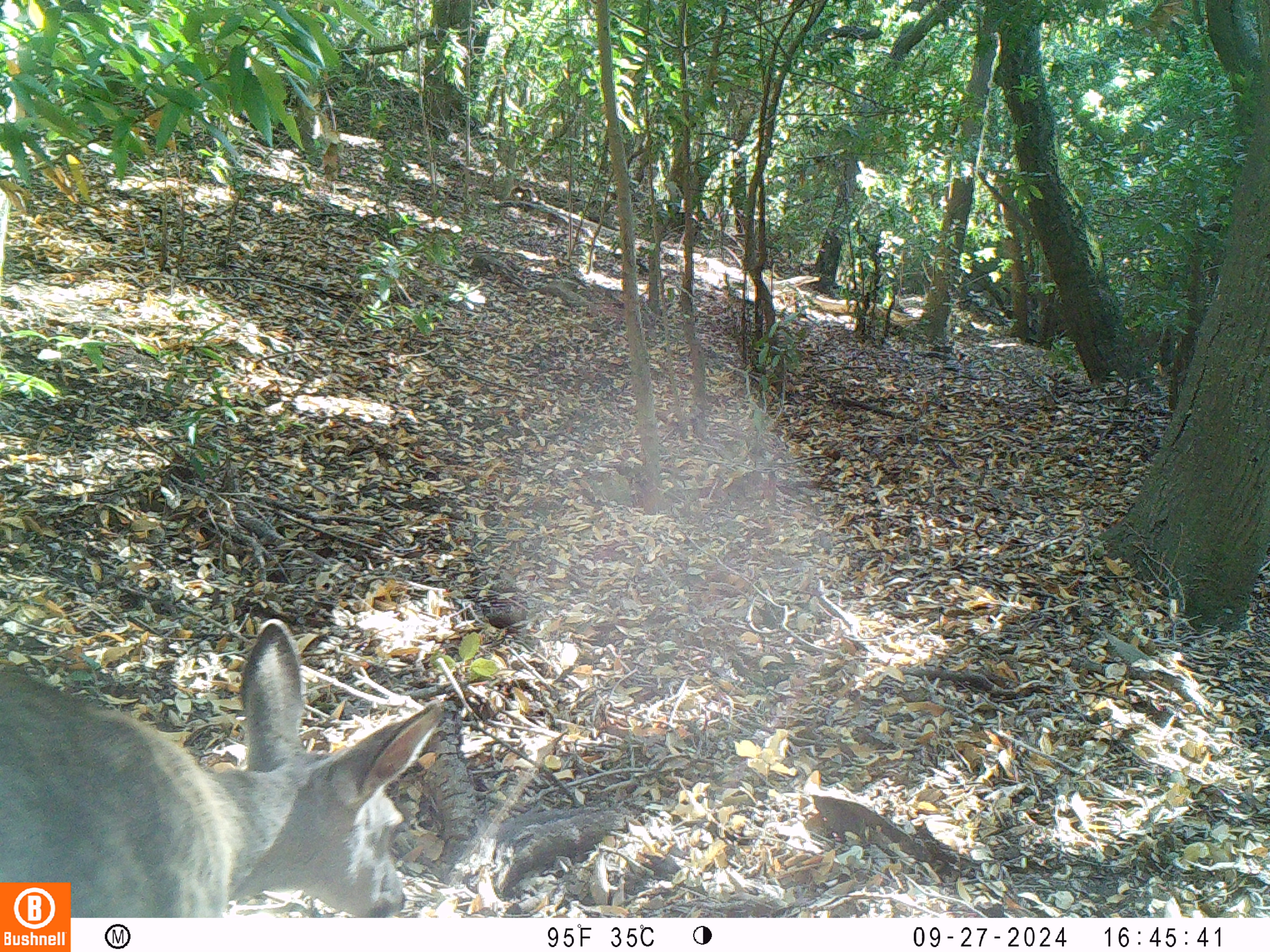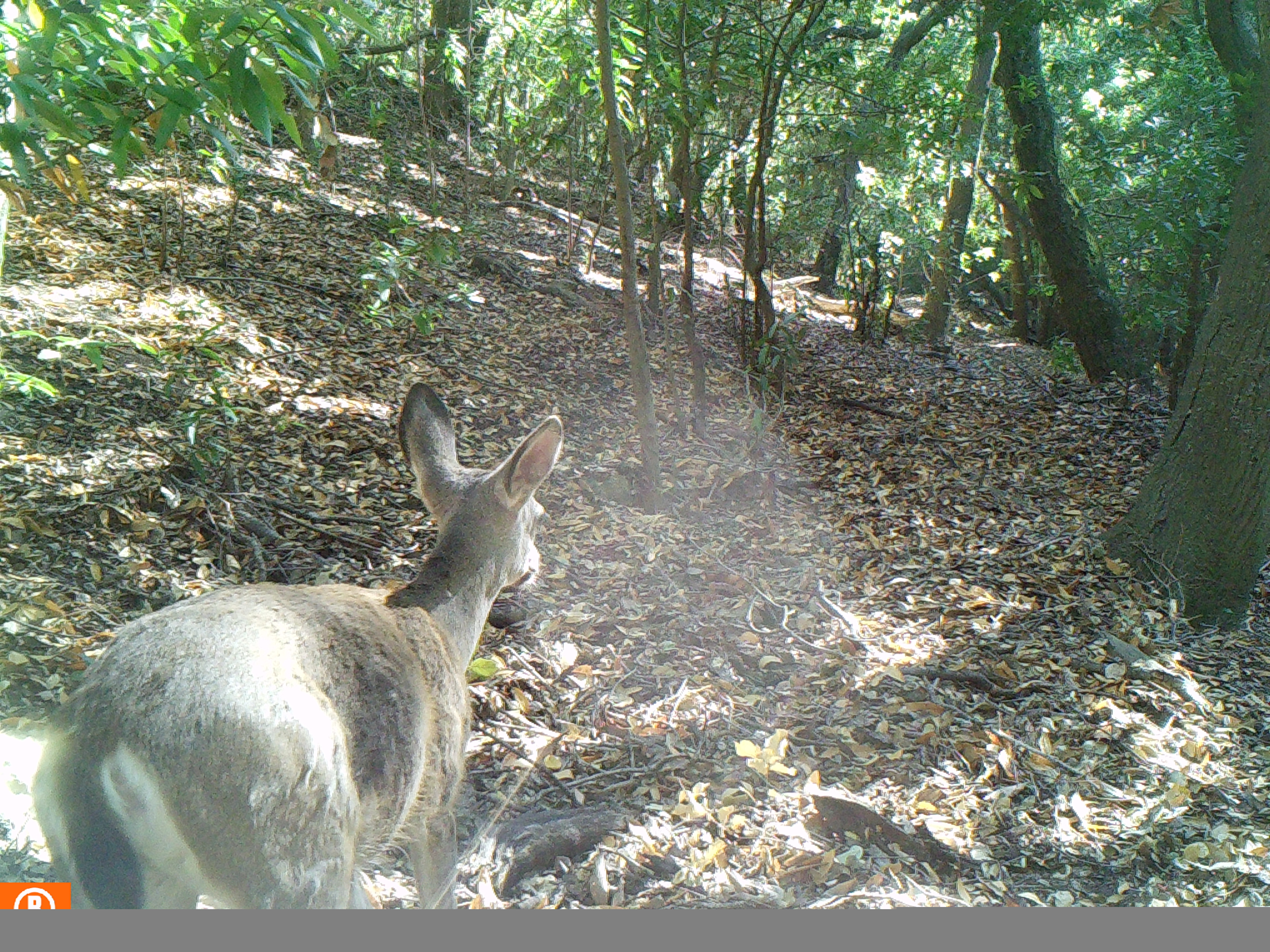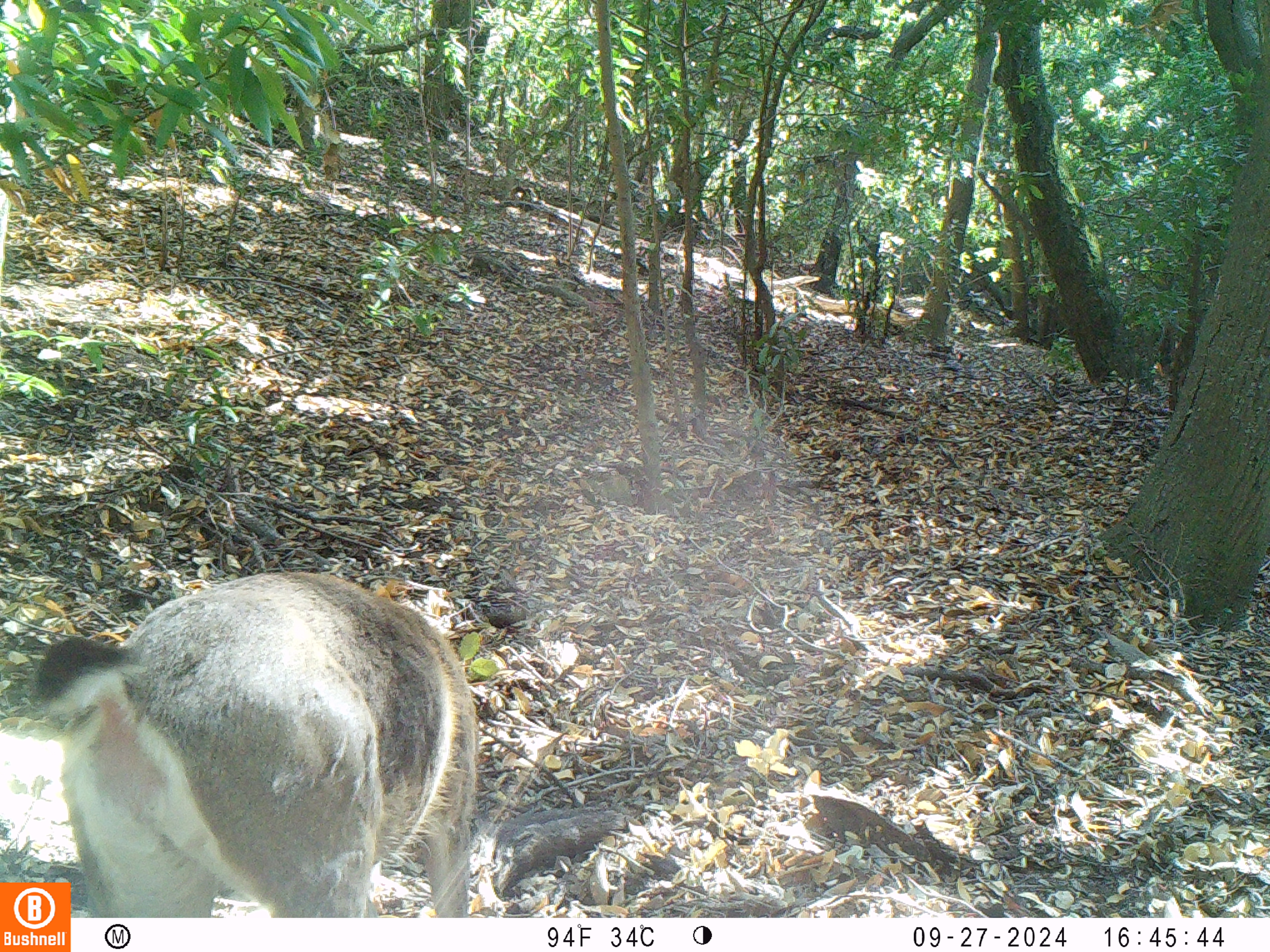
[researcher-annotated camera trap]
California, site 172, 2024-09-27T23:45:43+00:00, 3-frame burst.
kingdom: Animalia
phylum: Chordata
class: Mammalia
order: Artiodactyla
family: Cervidae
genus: Odocoileus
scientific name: Odocoileus hemionus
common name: mule deer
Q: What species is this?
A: Mule deer (Odocoileus hemionus).